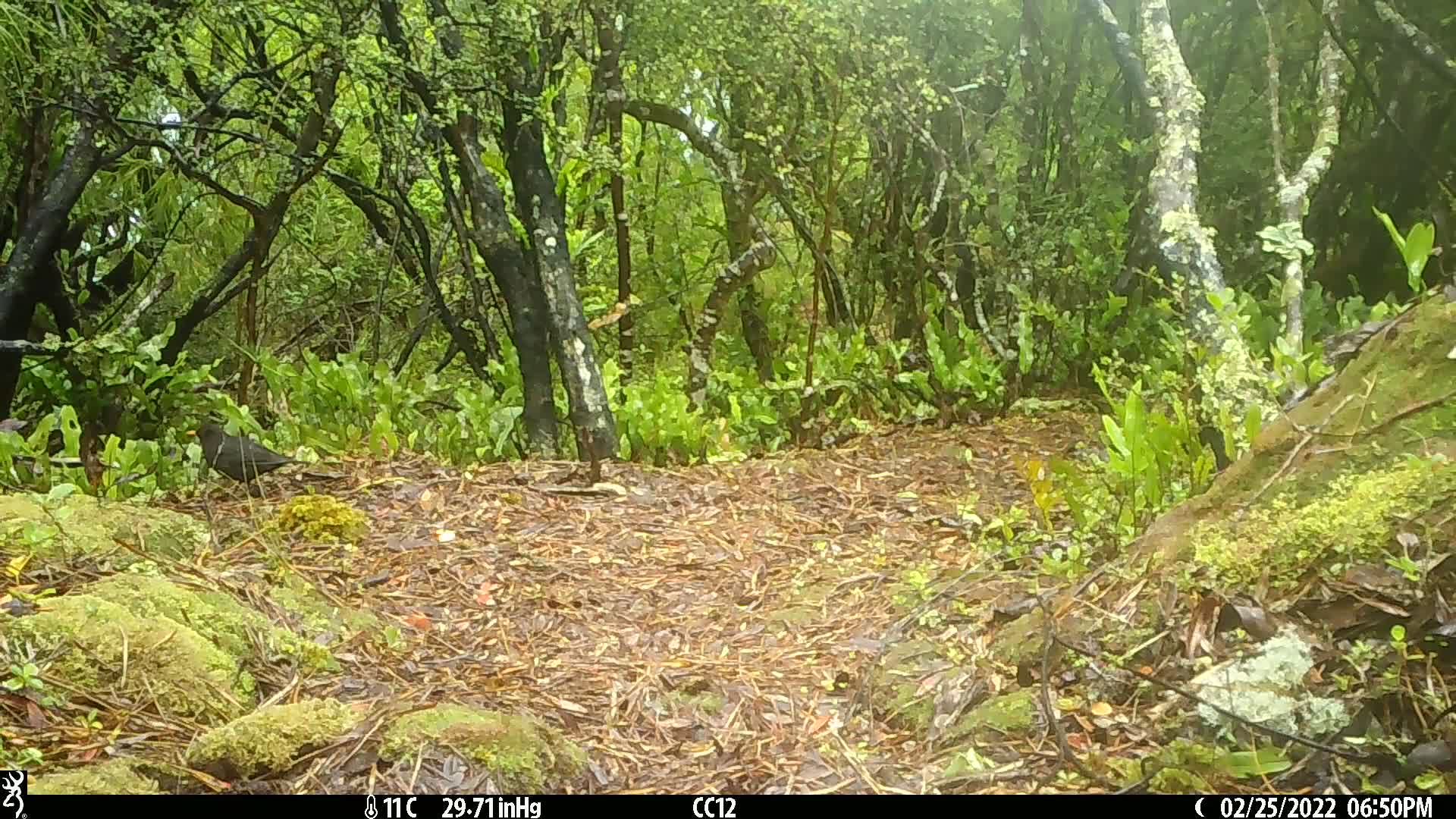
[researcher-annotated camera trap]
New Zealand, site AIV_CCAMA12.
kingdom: Animalia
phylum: Chordata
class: Aves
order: Passeriformes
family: Turdidae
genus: Turdus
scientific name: Turdus merula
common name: eurasian blackbird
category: blackbird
Blackbird (eurasian blackbird) (Turdus merula).